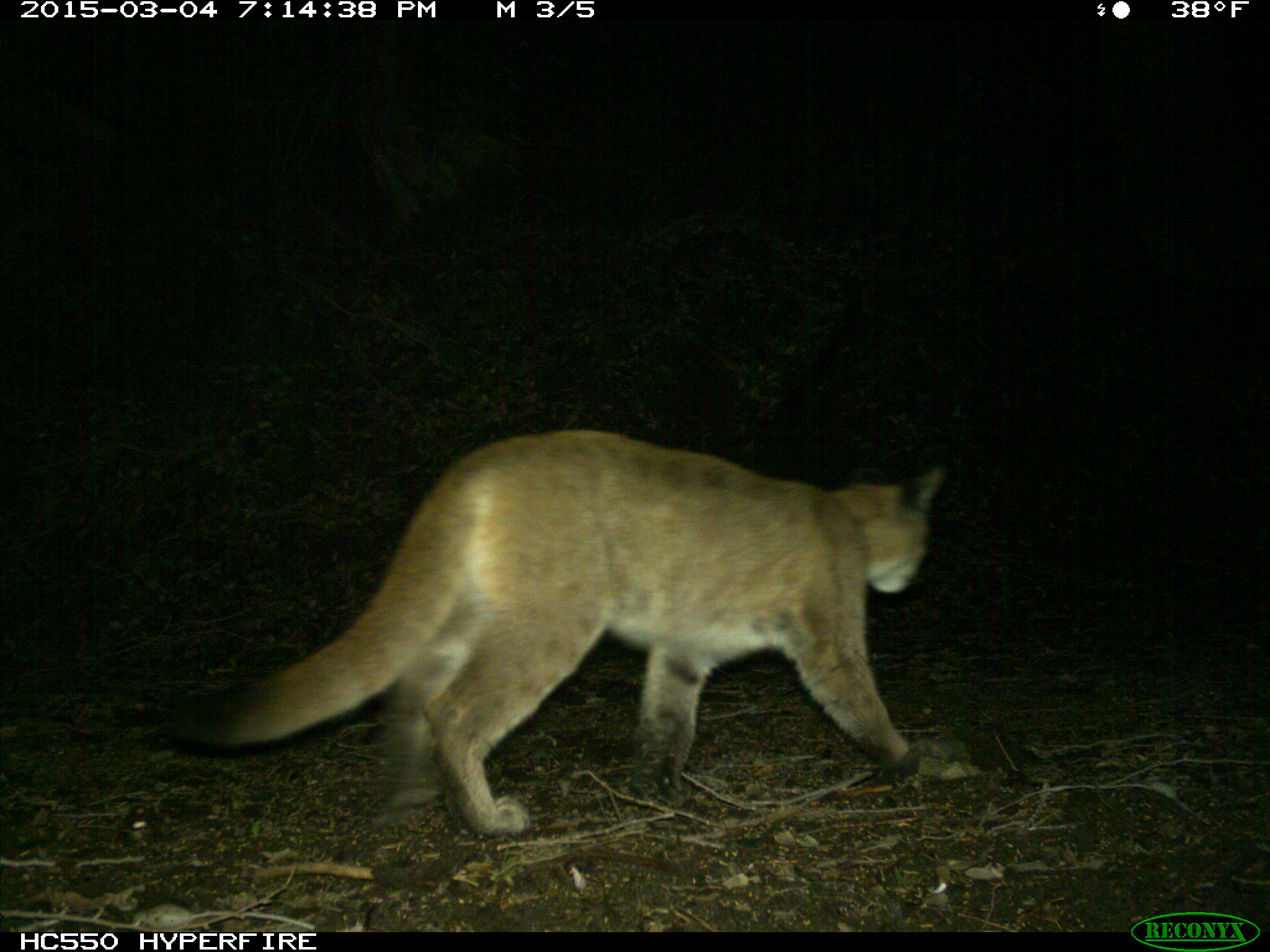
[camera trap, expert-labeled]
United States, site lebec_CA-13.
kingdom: Animalia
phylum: Chordata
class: Mammalia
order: Carnivora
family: Felidae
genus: Puma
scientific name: Puma concolor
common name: mountain lion